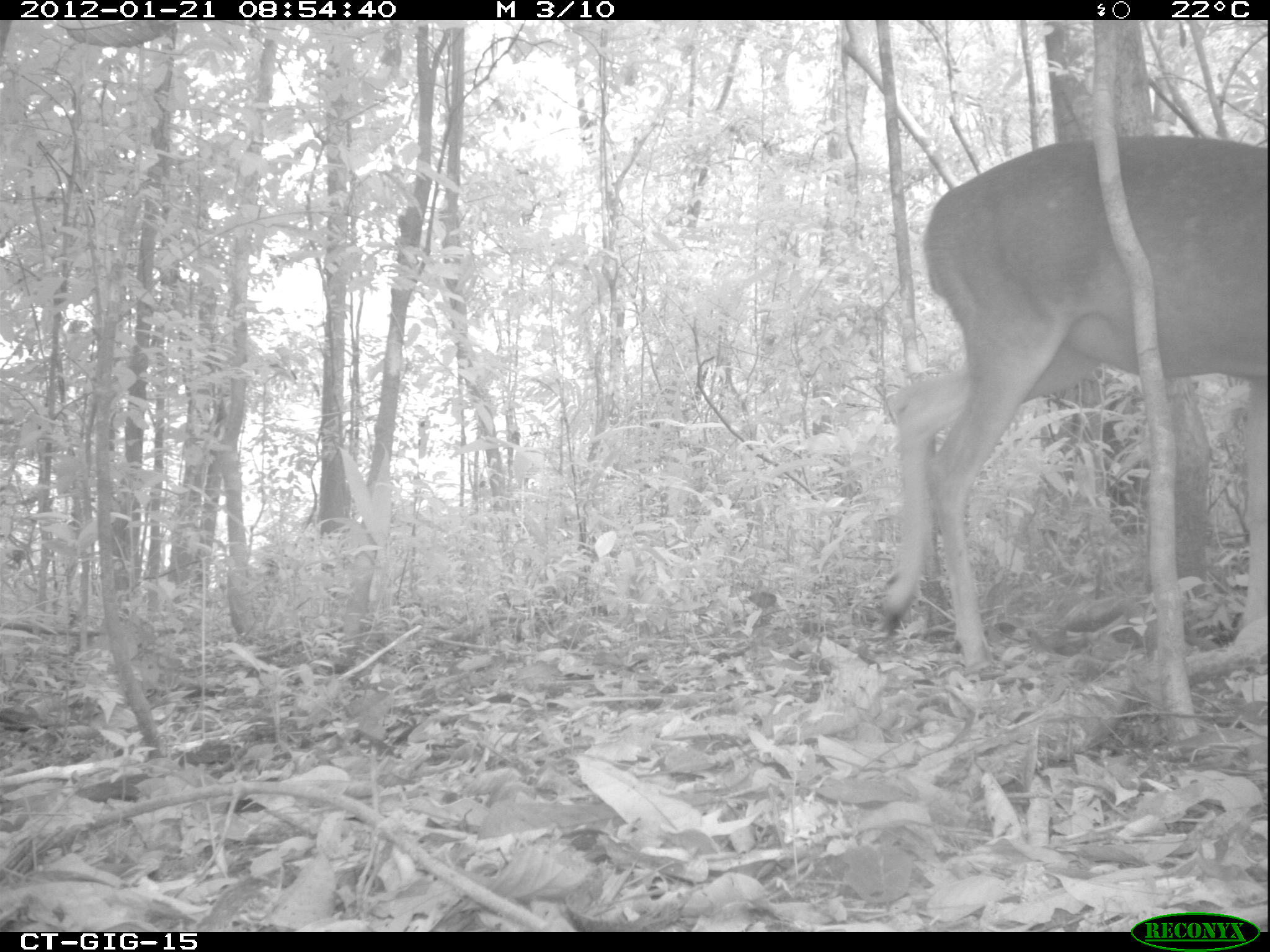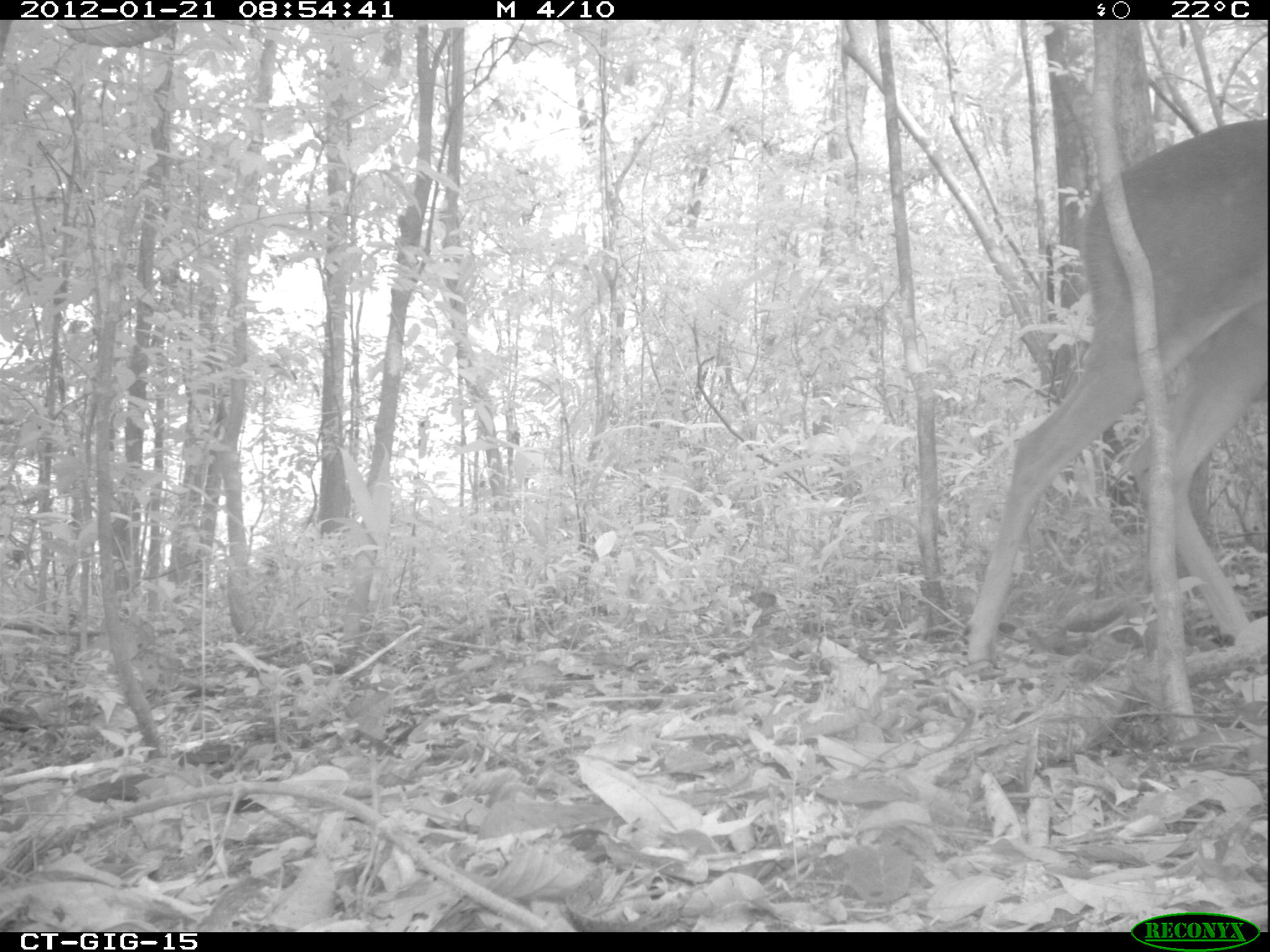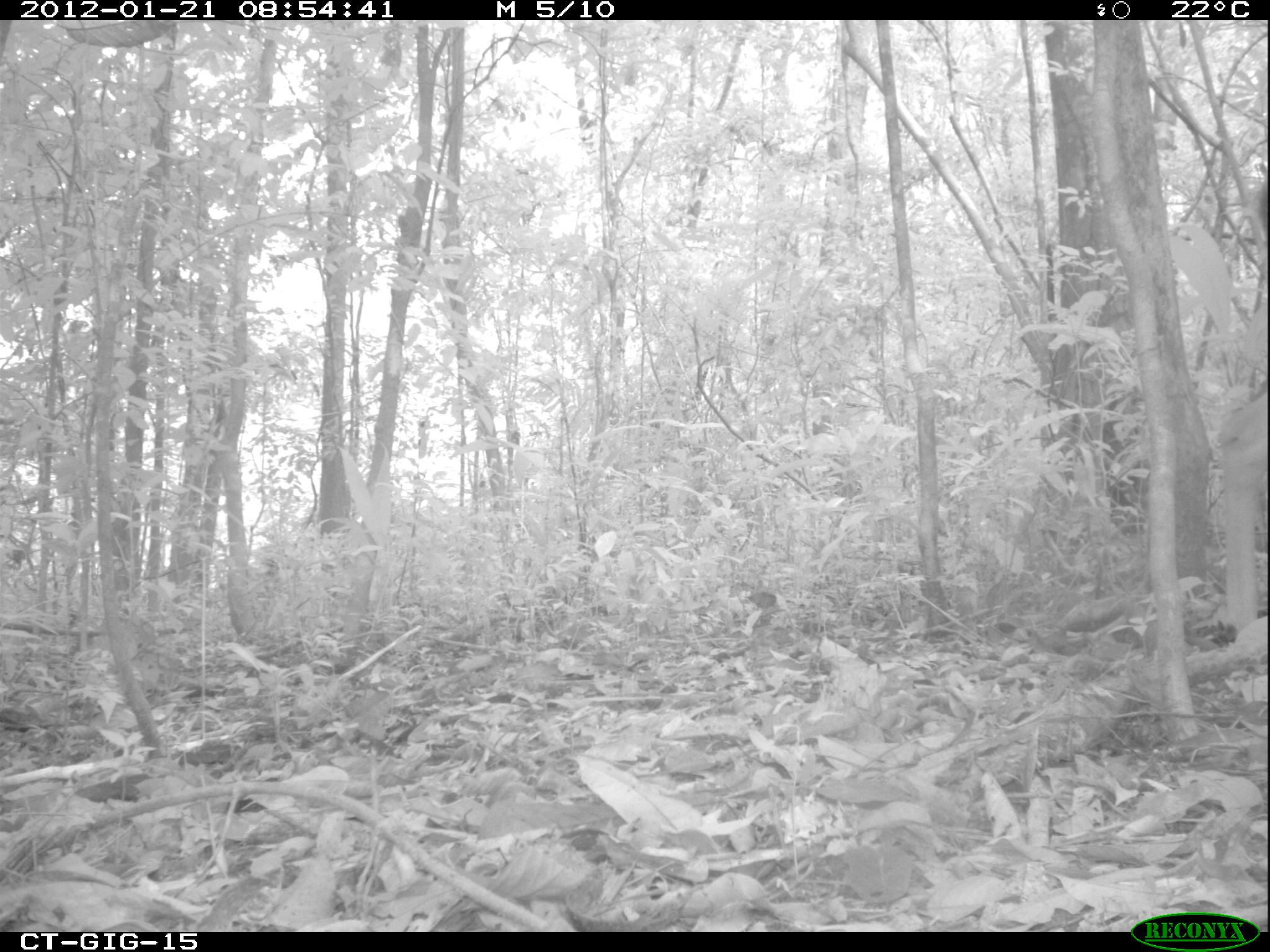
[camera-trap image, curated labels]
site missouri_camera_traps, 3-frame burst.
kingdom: Animalia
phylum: Chordata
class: Mammalia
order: Artiodactyla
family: Cervidae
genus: Odocoileus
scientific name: Odocoileus virginianus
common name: white-tailed deer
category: white tailed deer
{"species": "white tailed deer (white-tailed deer) (Odocoileus virginianus)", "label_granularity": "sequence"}